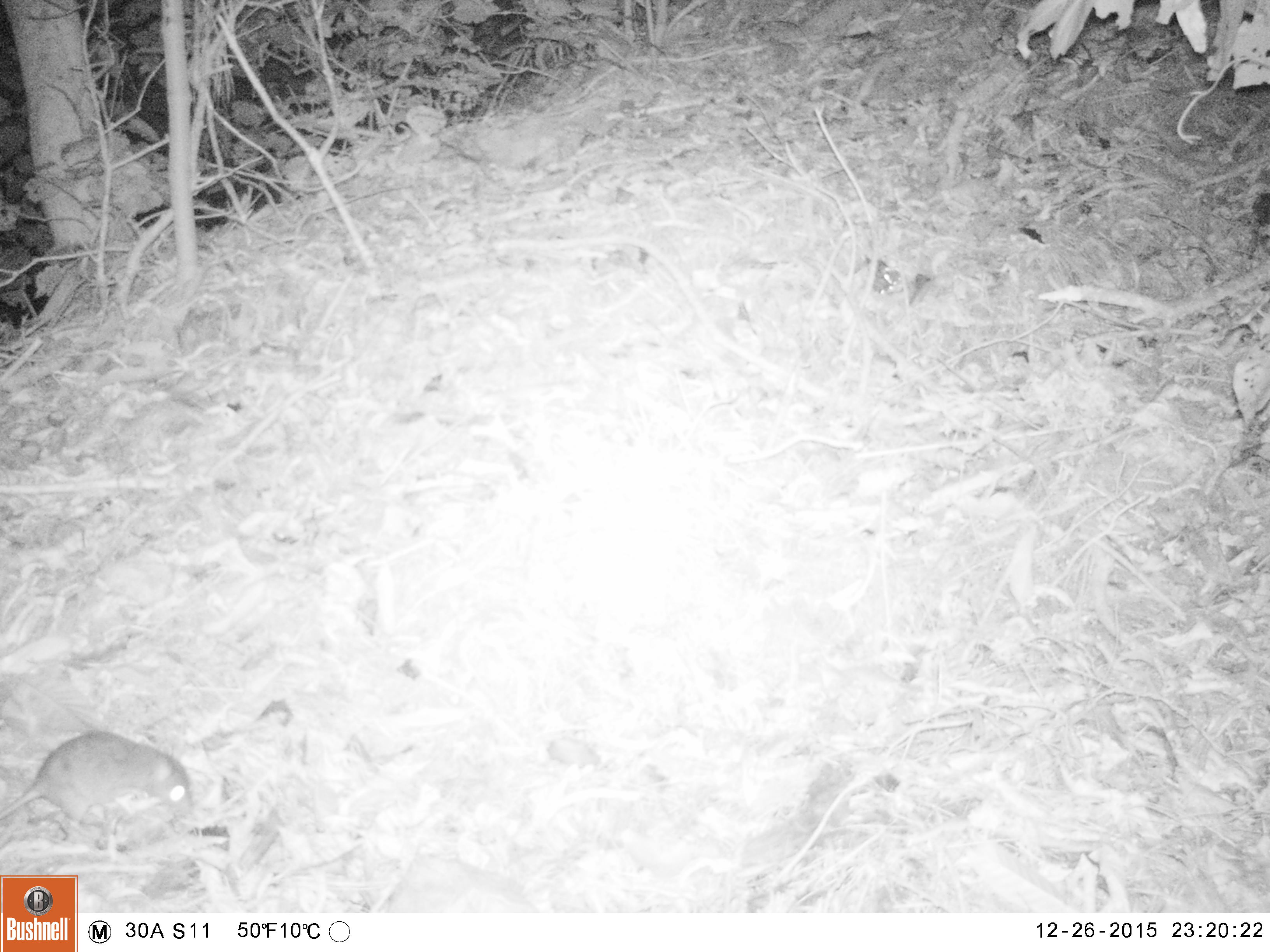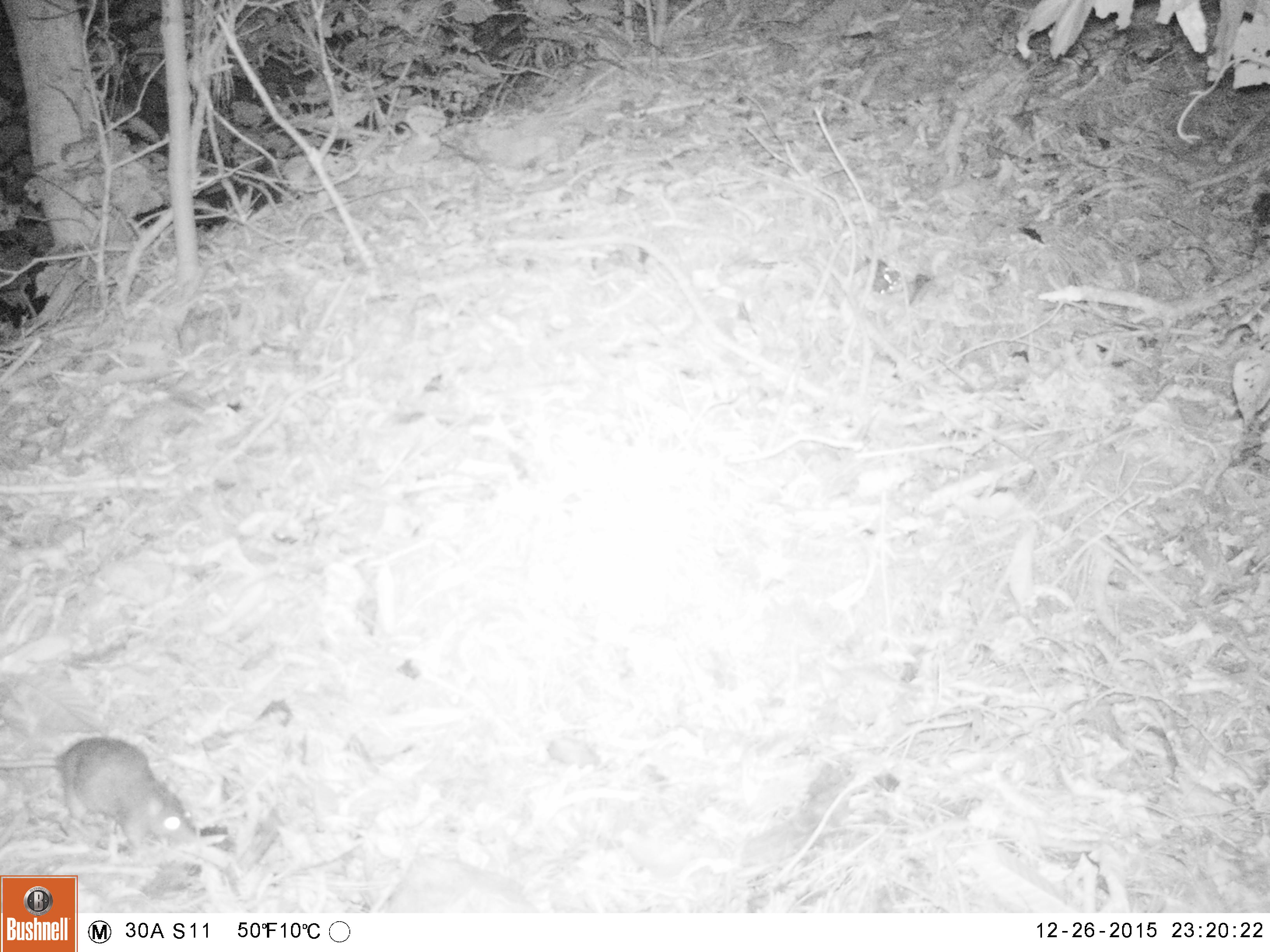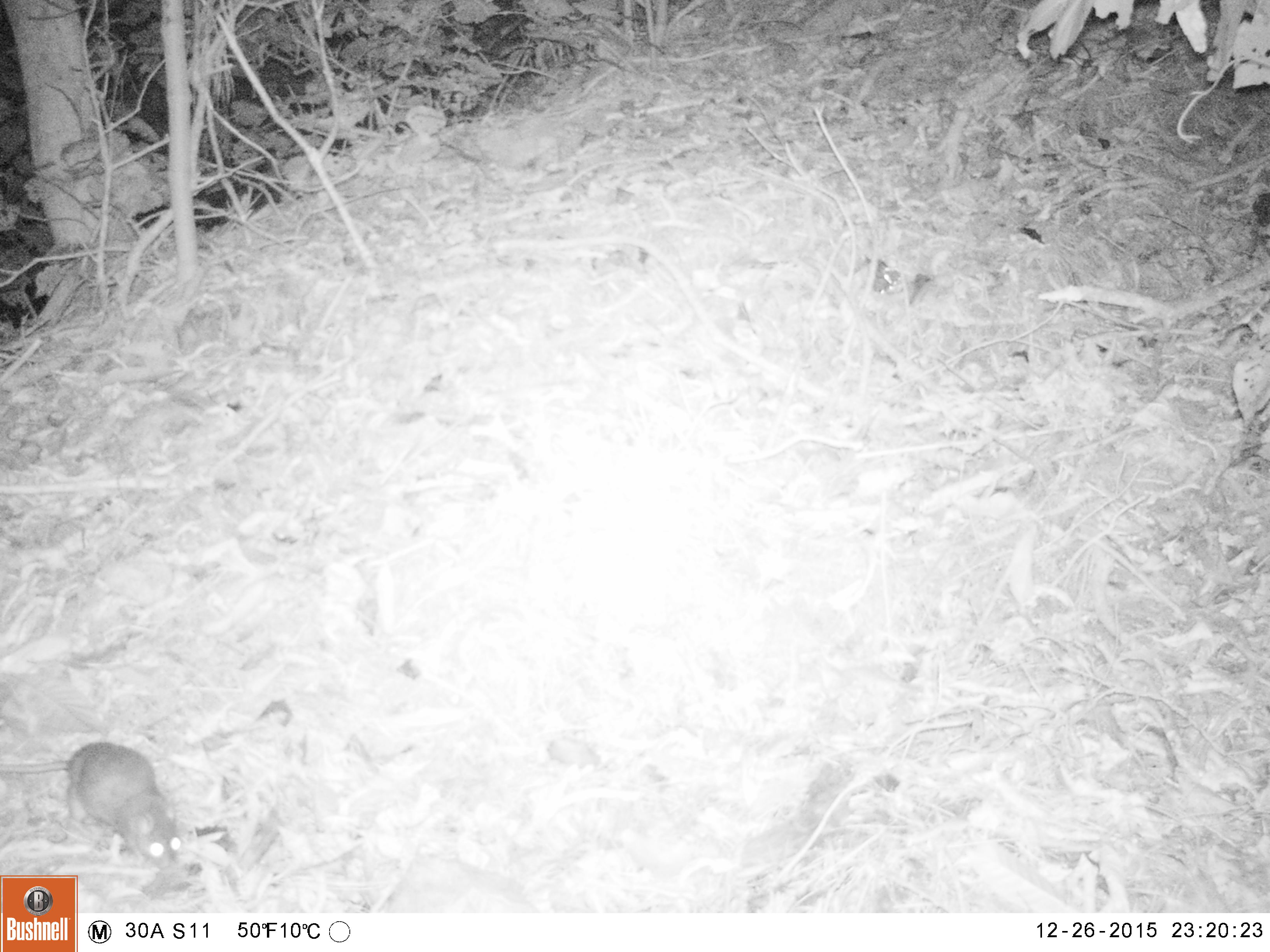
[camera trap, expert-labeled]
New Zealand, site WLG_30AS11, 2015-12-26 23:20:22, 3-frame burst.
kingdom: Animalia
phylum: Chordata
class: Mammalia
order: Rodentia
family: Muridae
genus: Rattus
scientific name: Rattus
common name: rat